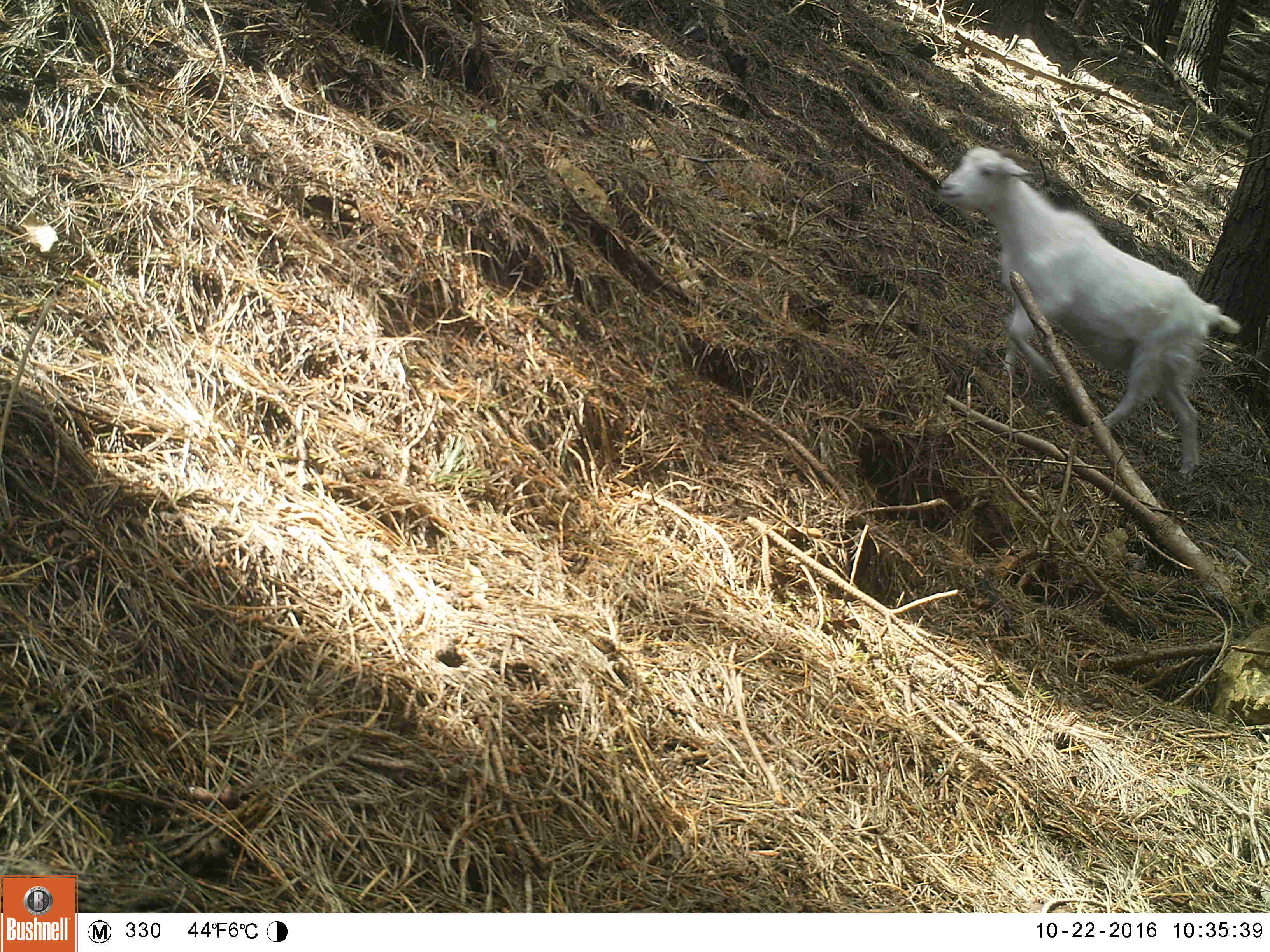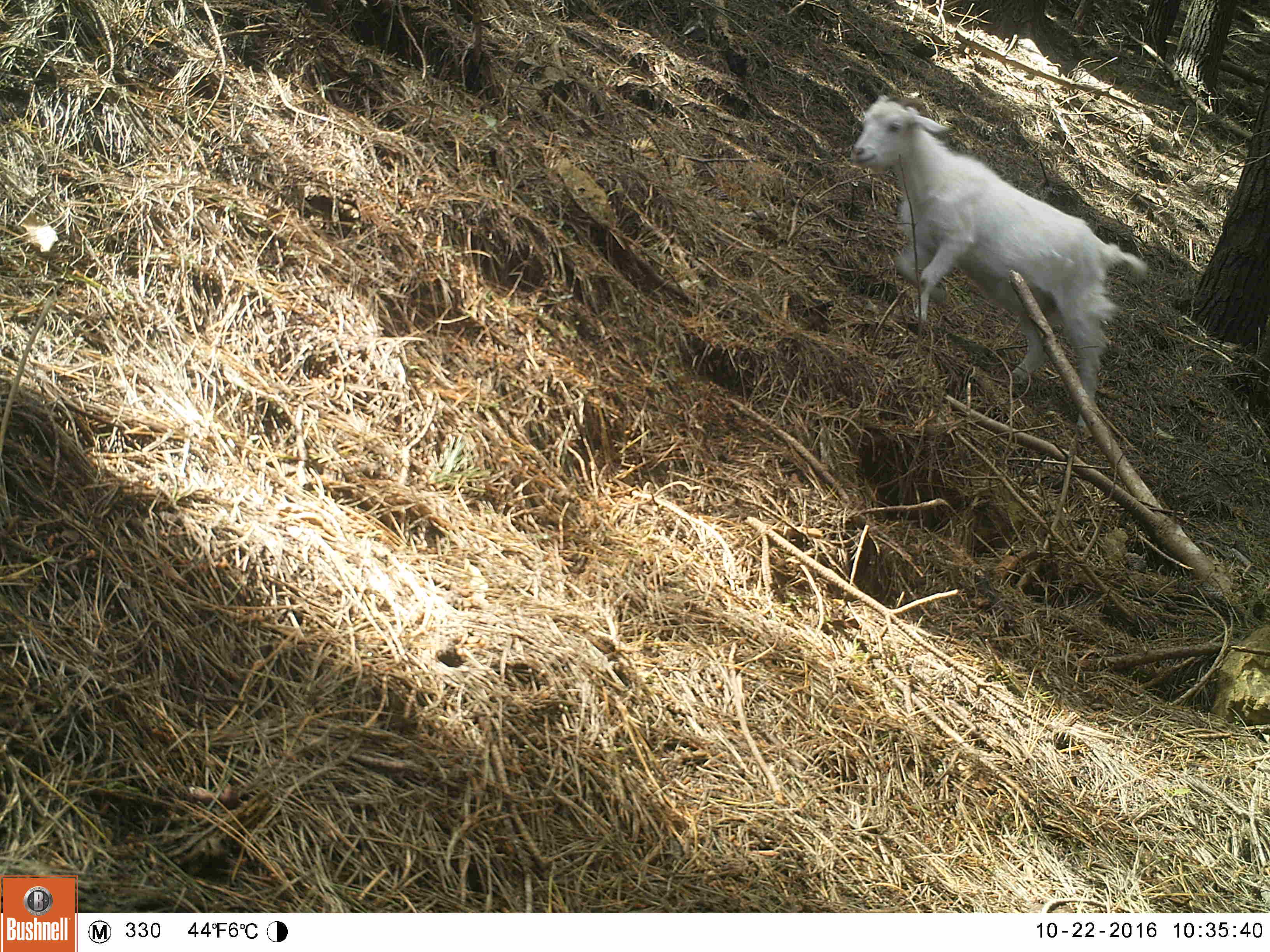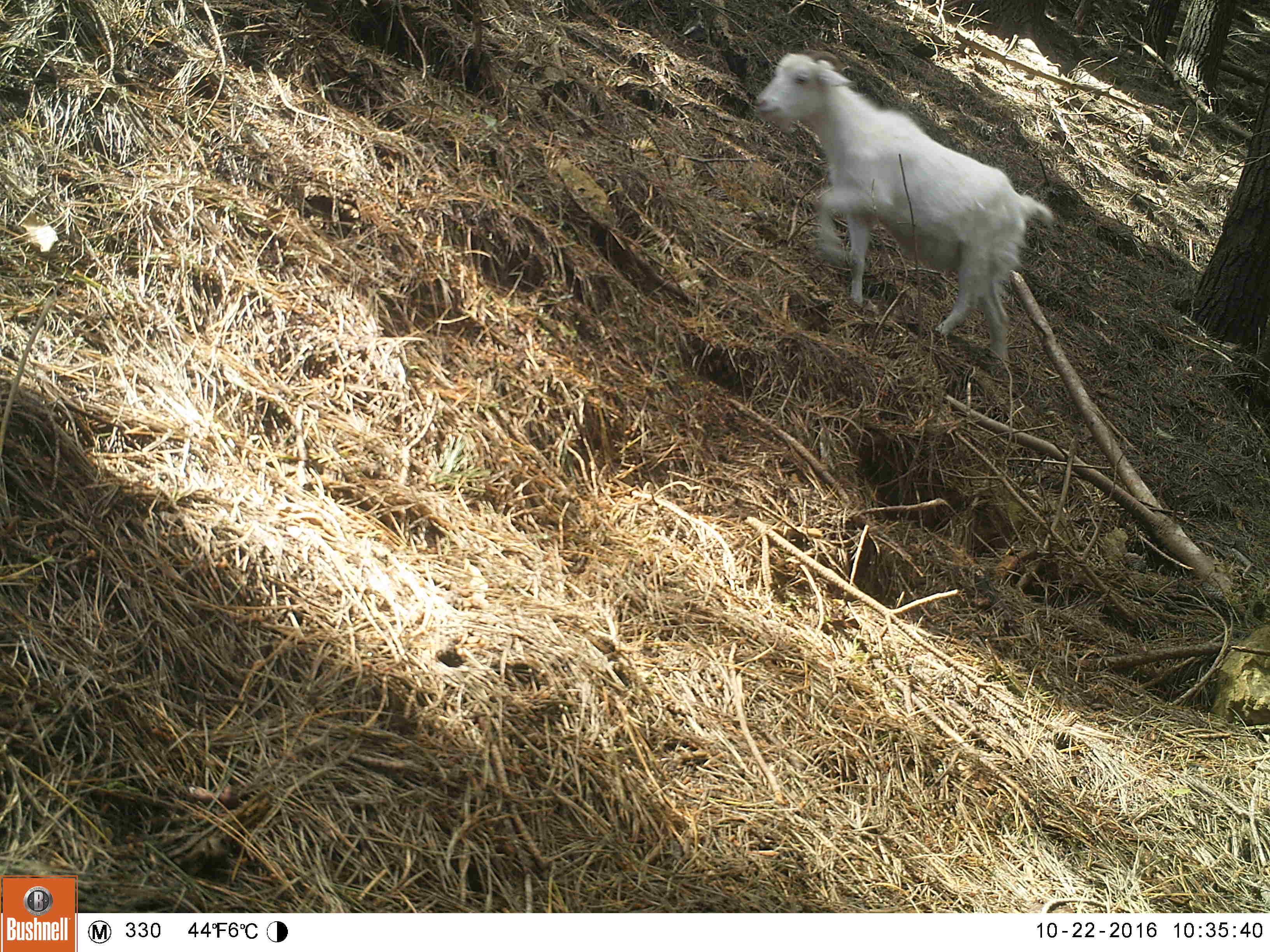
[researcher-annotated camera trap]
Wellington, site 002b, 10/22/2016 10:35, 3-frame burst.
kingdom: Animalia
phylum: Chordata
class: Mammalia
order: Artiodactyla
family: Bovidae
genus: Capra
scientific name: Capra hircus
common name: goat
Goat (Capra hircus).